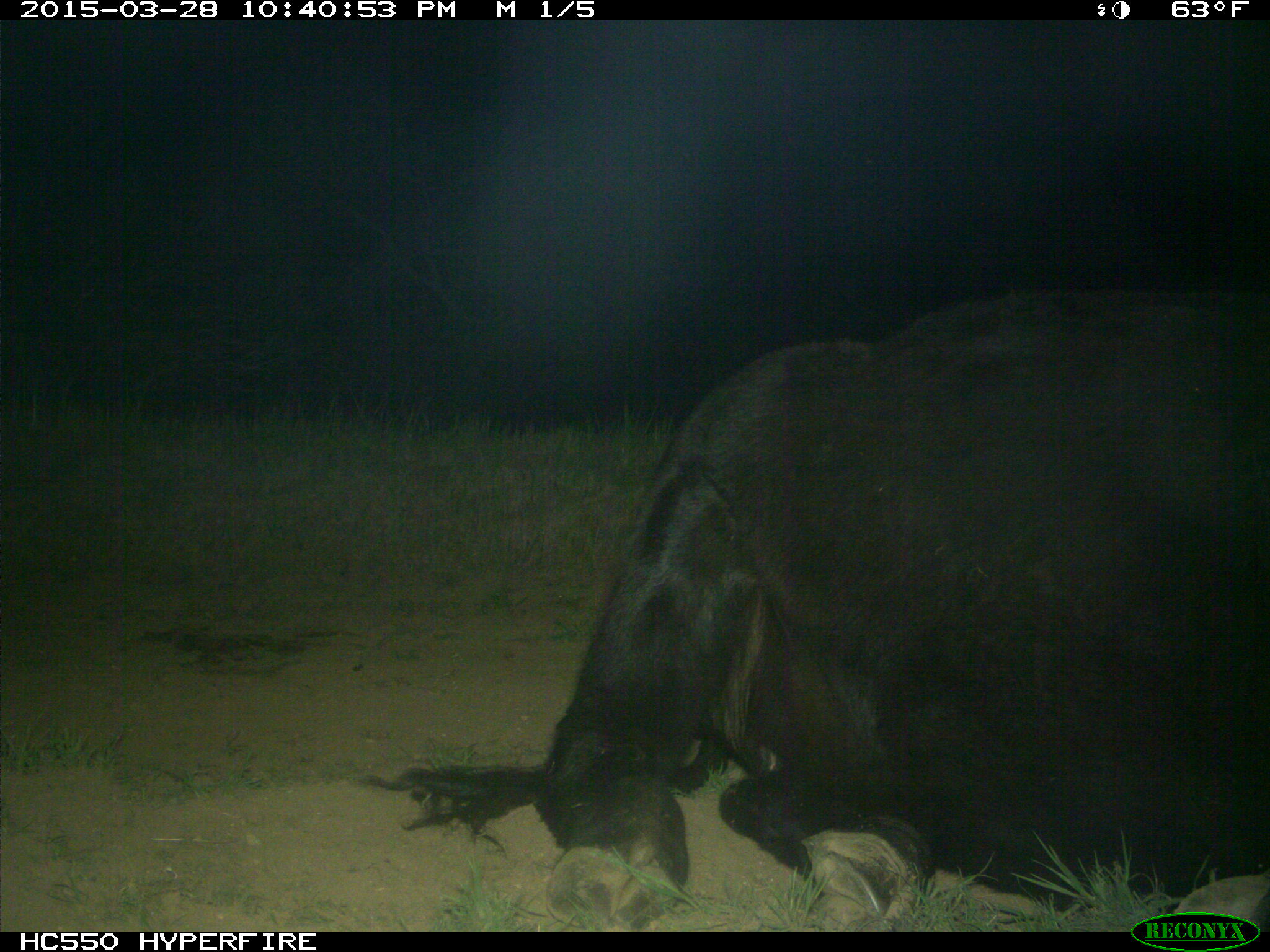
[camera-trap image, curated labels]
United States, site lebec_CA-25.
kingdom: Animalia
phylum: Chordata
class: Mammalia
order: Artiodactyla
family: Bovidae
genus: Bos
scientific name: Bos taurus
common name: domestic cow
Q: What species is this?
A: Bos taurus (domestic cow).